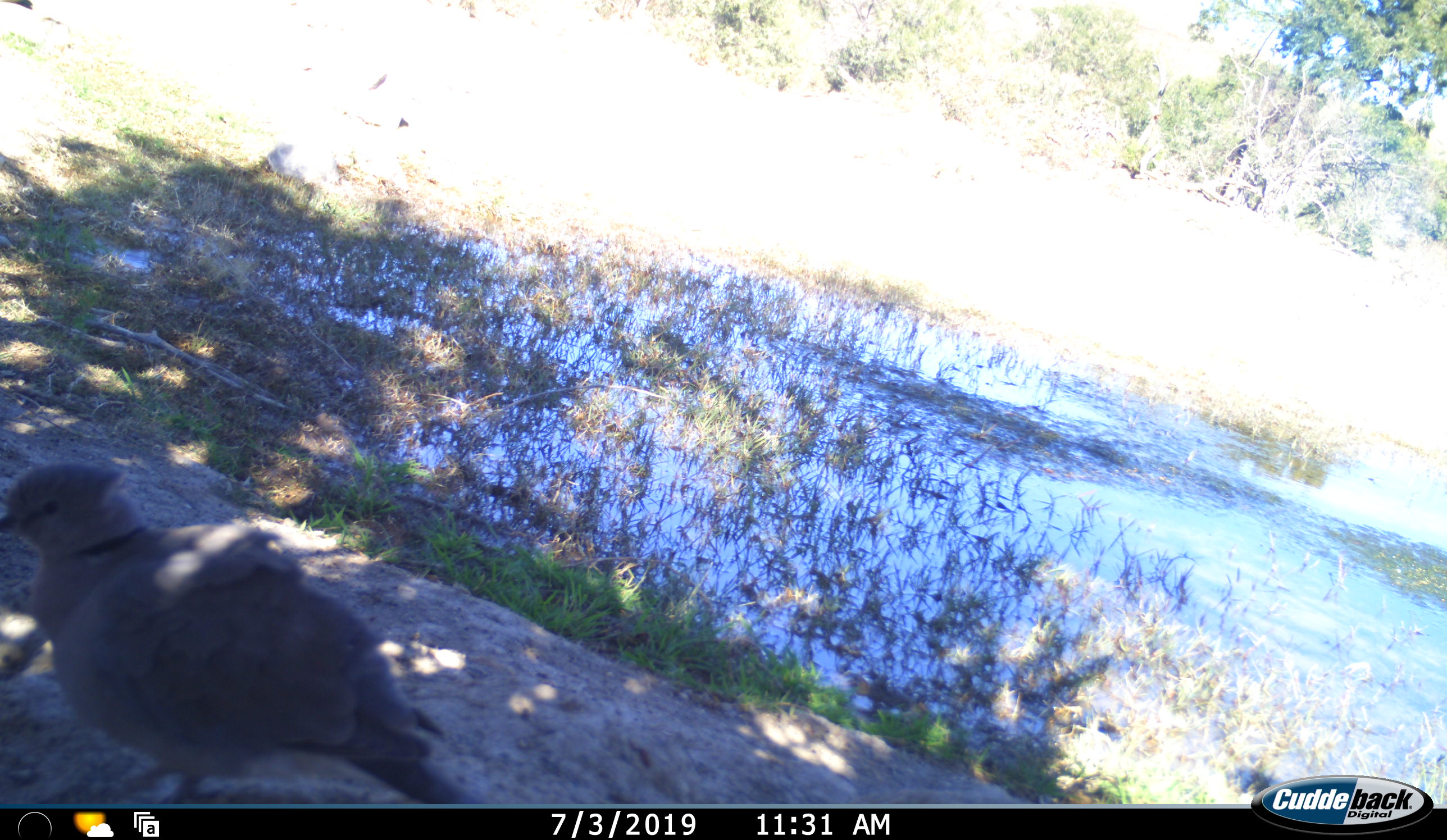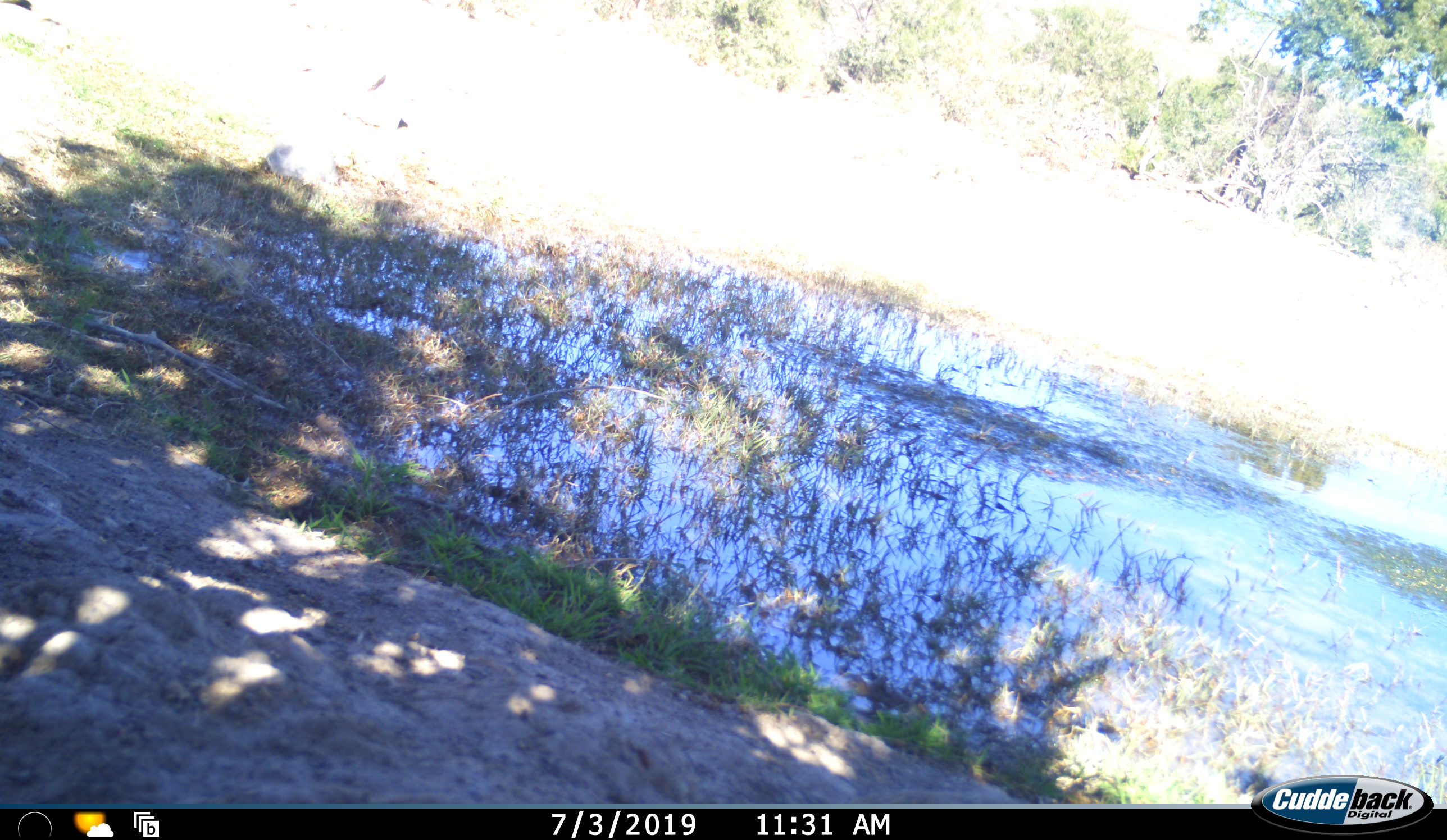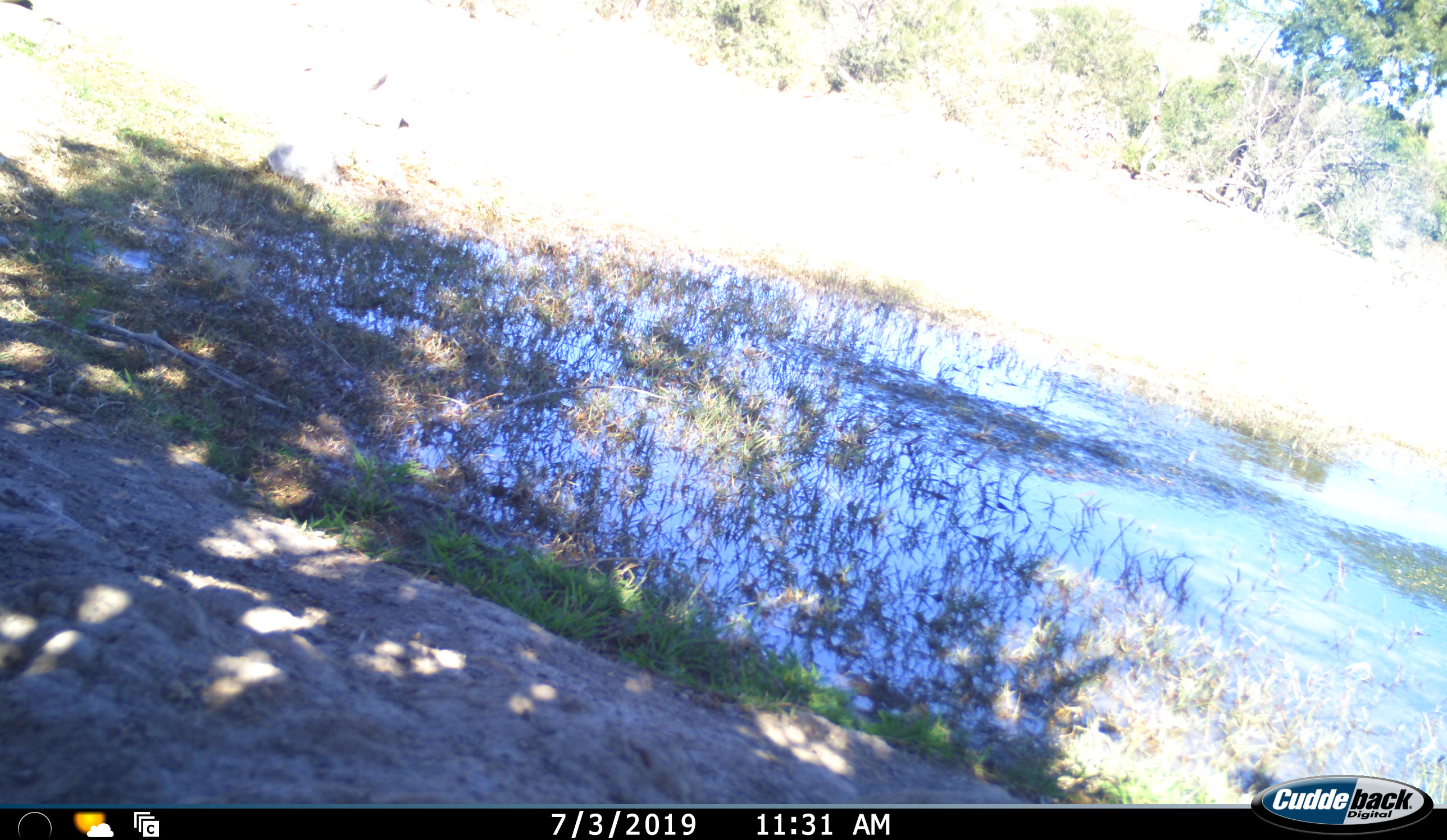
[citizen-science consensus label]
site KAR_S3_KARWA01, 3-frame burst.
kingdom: Animalia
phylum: Chordata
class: Aves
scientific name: Aves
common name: bird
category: birdother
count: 1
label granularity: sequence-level